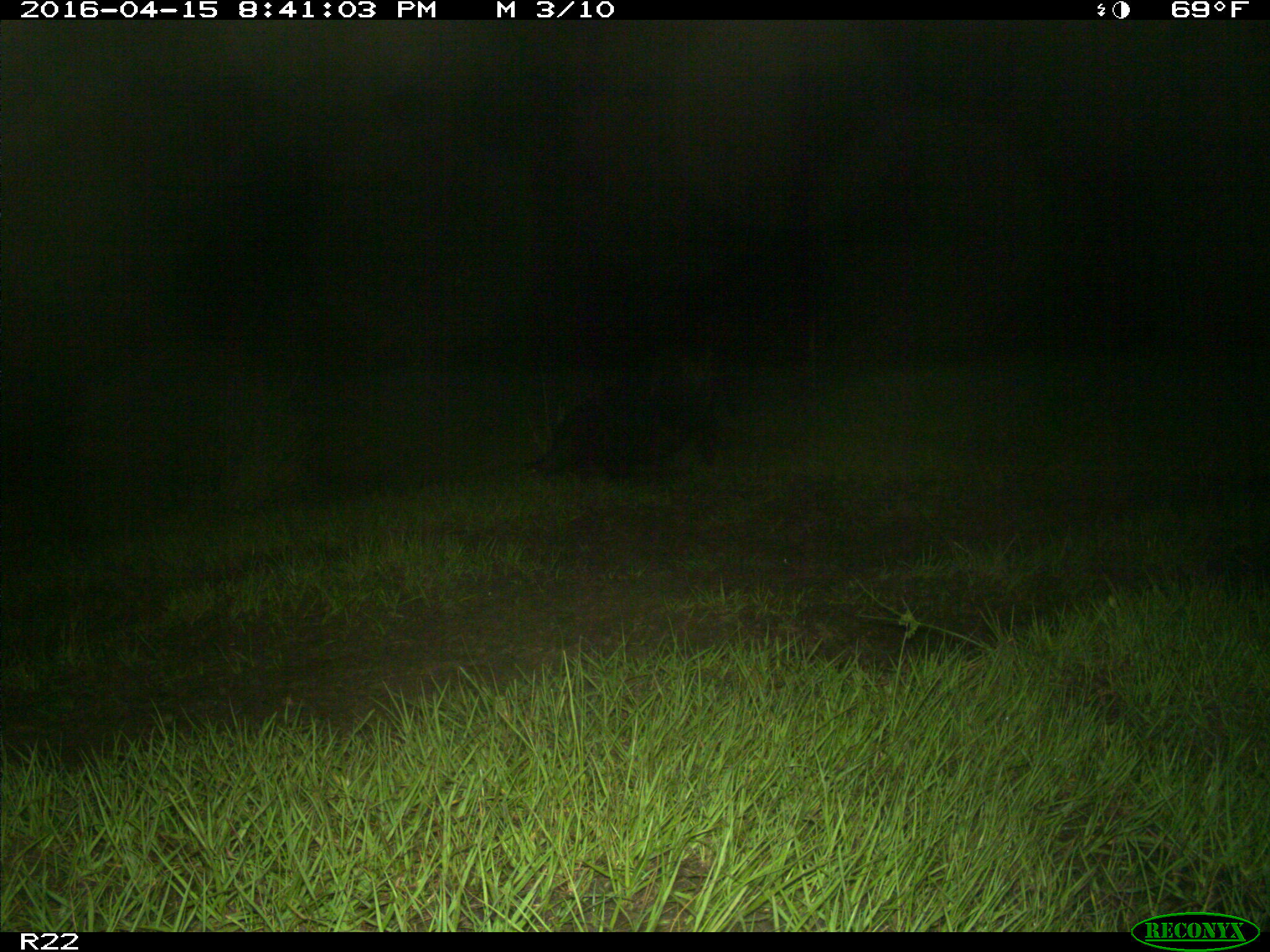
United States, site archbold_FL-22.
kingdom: Animalia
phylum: Chordata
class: Mammalia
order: Artiodactyla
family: Suidae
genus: Sus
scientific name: Sus scrofa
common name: wild boar